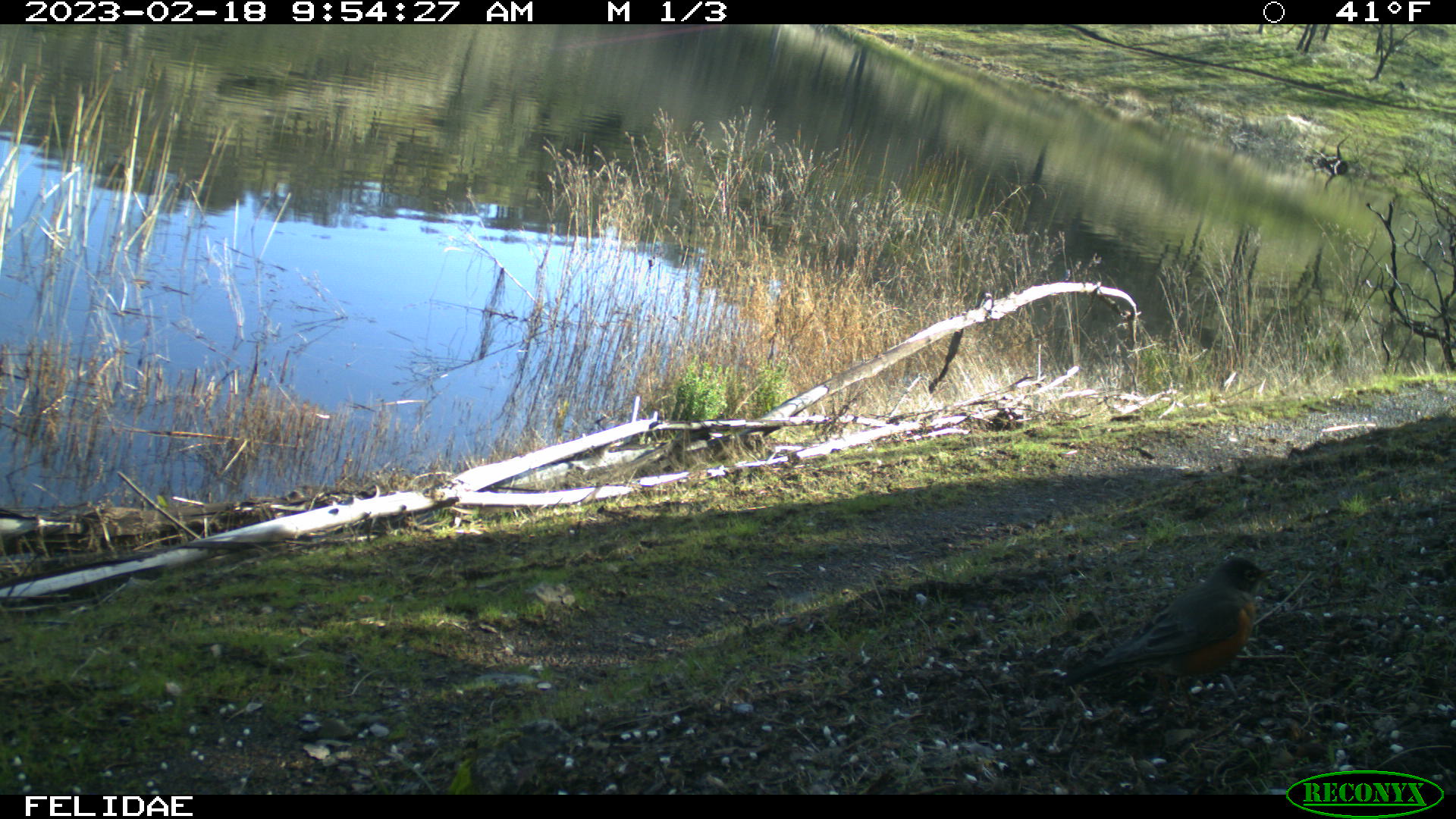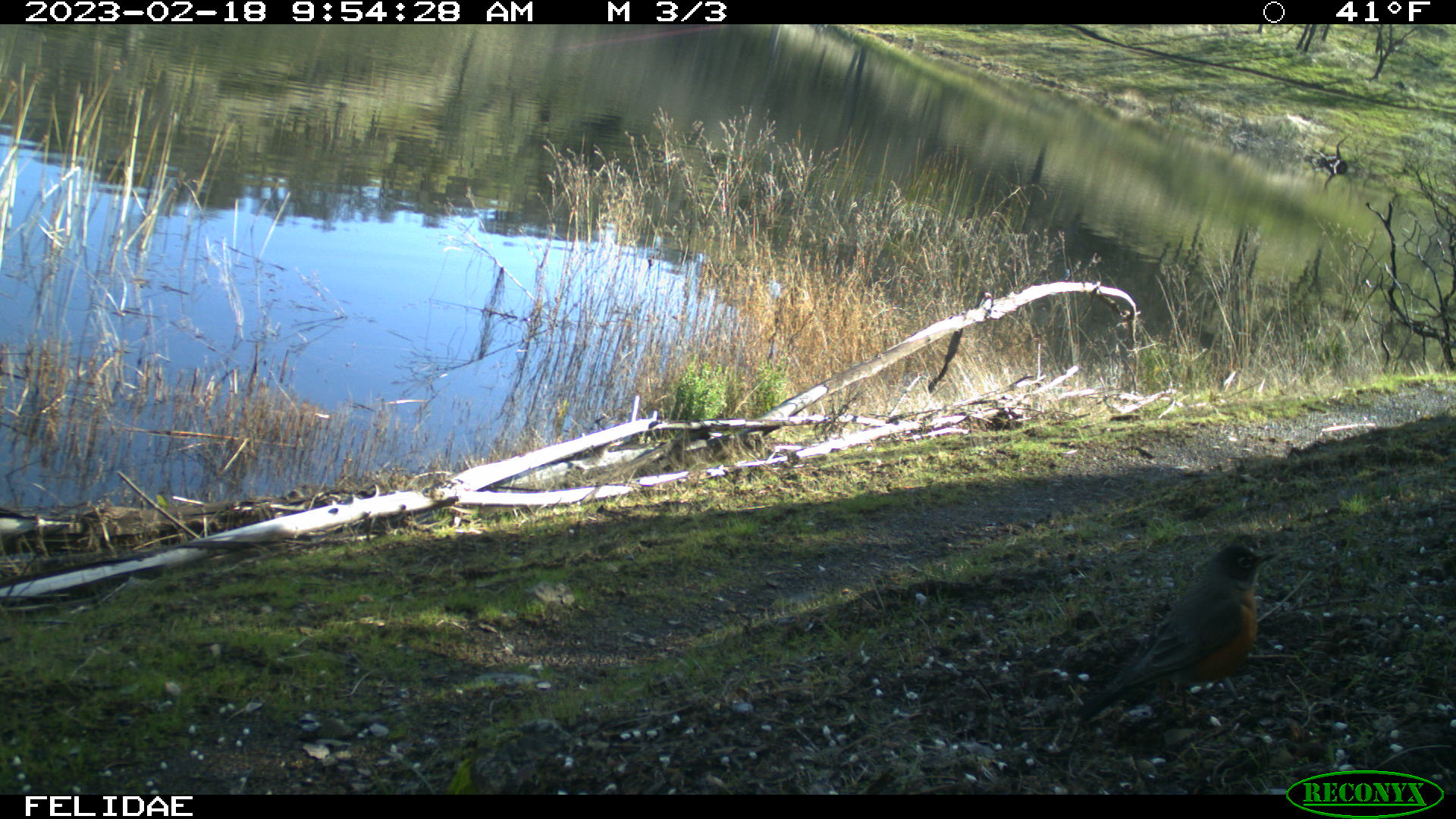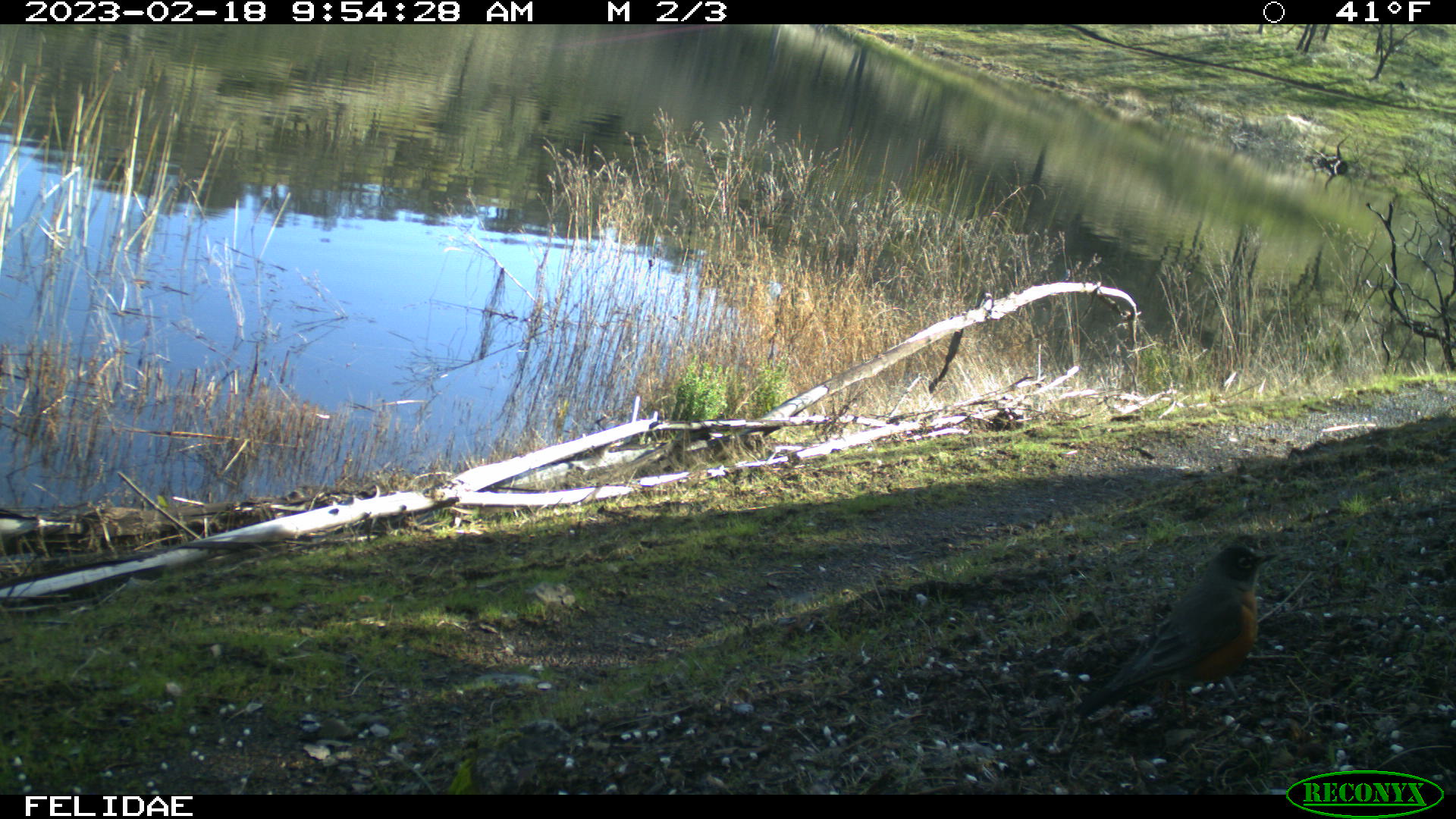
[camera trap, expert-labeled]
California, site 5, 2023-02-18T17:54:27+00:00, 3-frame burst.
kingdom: Animalia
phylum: Chordata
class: Aves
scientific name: Aves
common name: bird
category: unknown bird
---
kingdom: Animalia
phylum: Chordata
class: Aves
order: Passeriformes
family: Turdidae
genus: Turdus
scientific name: Turdus migratorius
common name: american robin